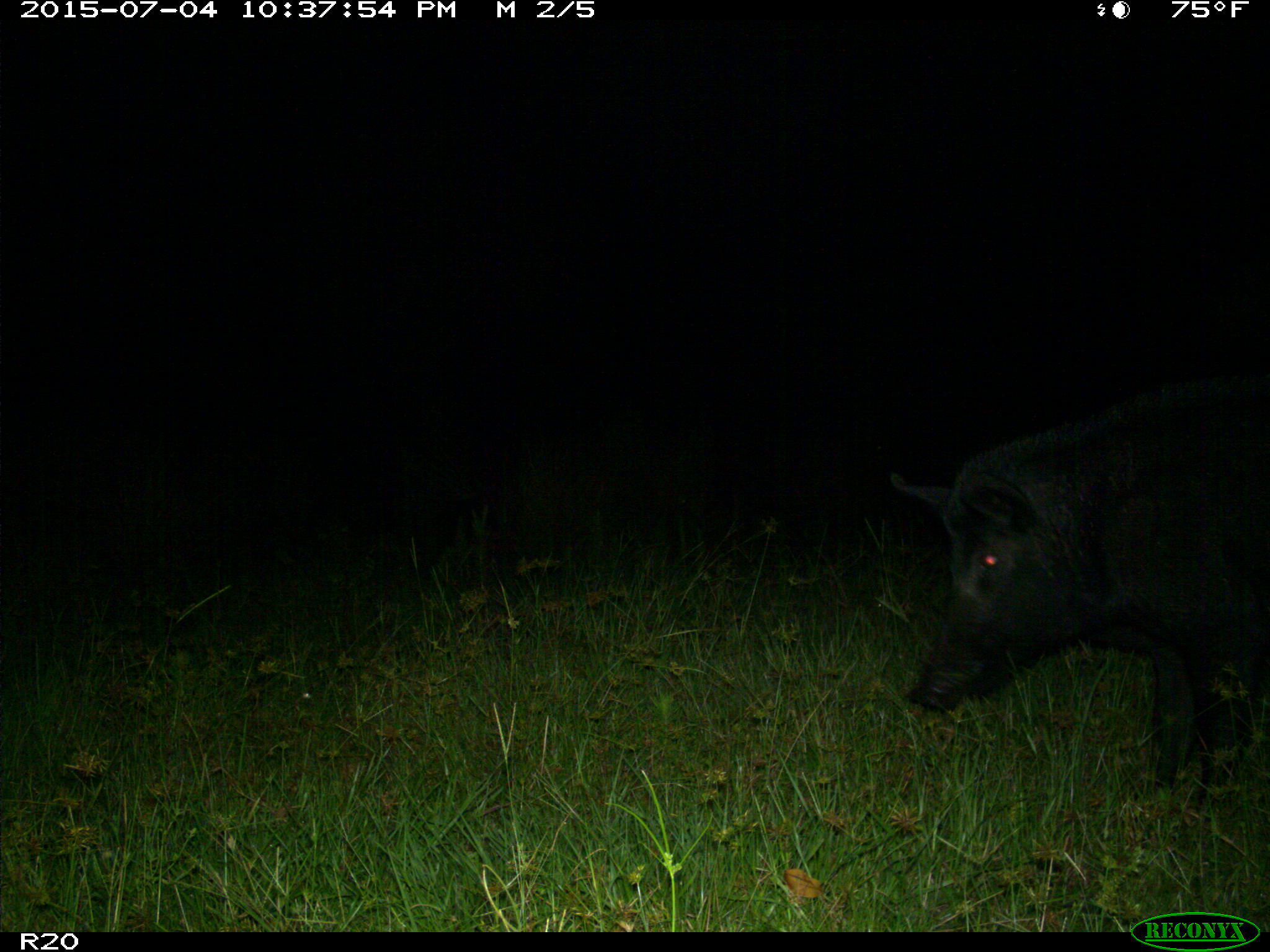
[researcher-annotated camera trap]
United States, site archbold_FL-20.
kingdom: Animalia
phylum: Chordata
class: Mammalia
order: Artiodactyla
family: Suidae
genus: Sus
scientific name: Sus scrofa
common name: wild boar